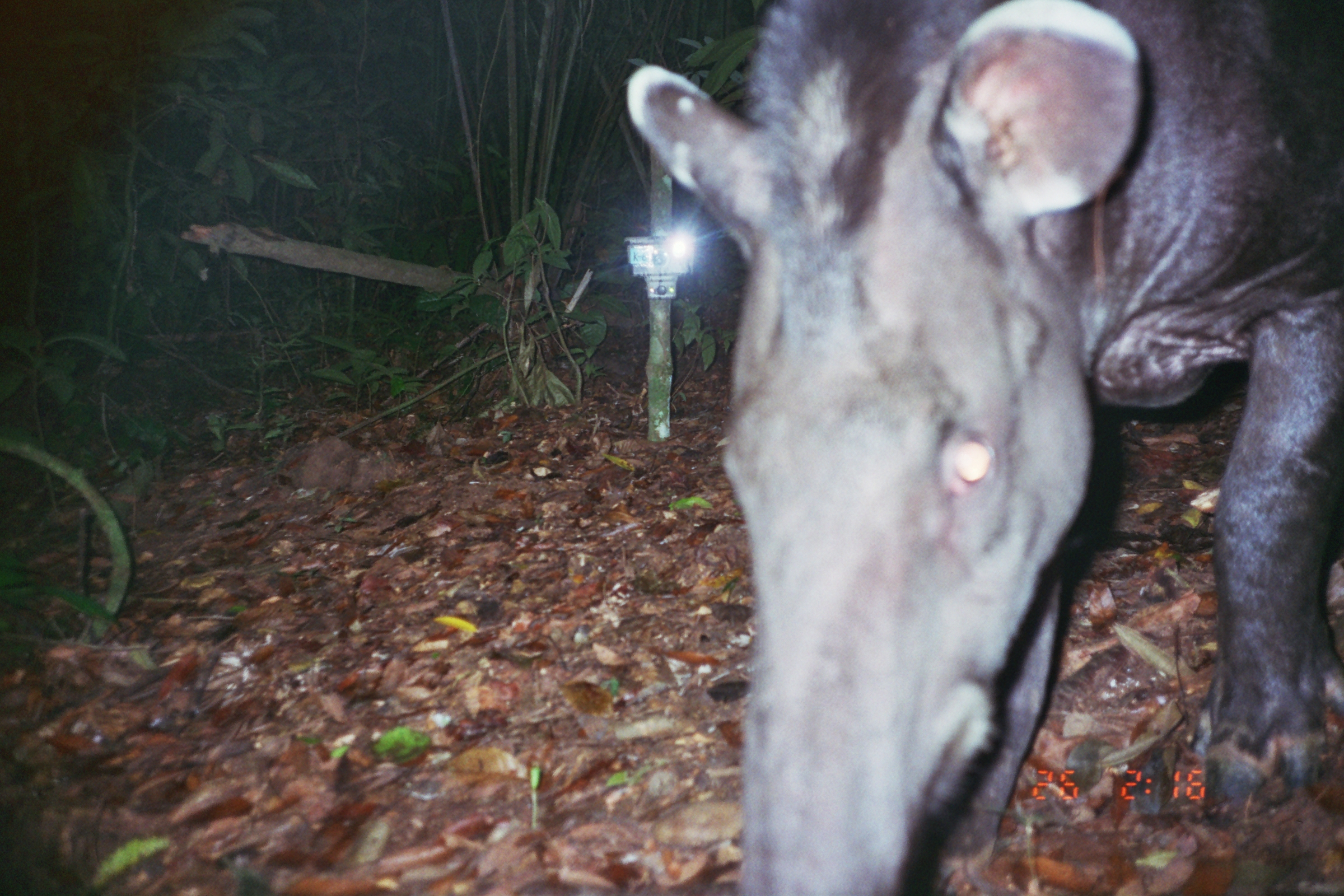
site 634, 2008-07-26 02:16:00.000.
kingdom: Animalia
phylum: Chordata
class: Mammalia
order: Perissodactyla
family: Tapiridae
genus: Tapirus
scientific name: Tapirus terrestris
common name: south american tapir